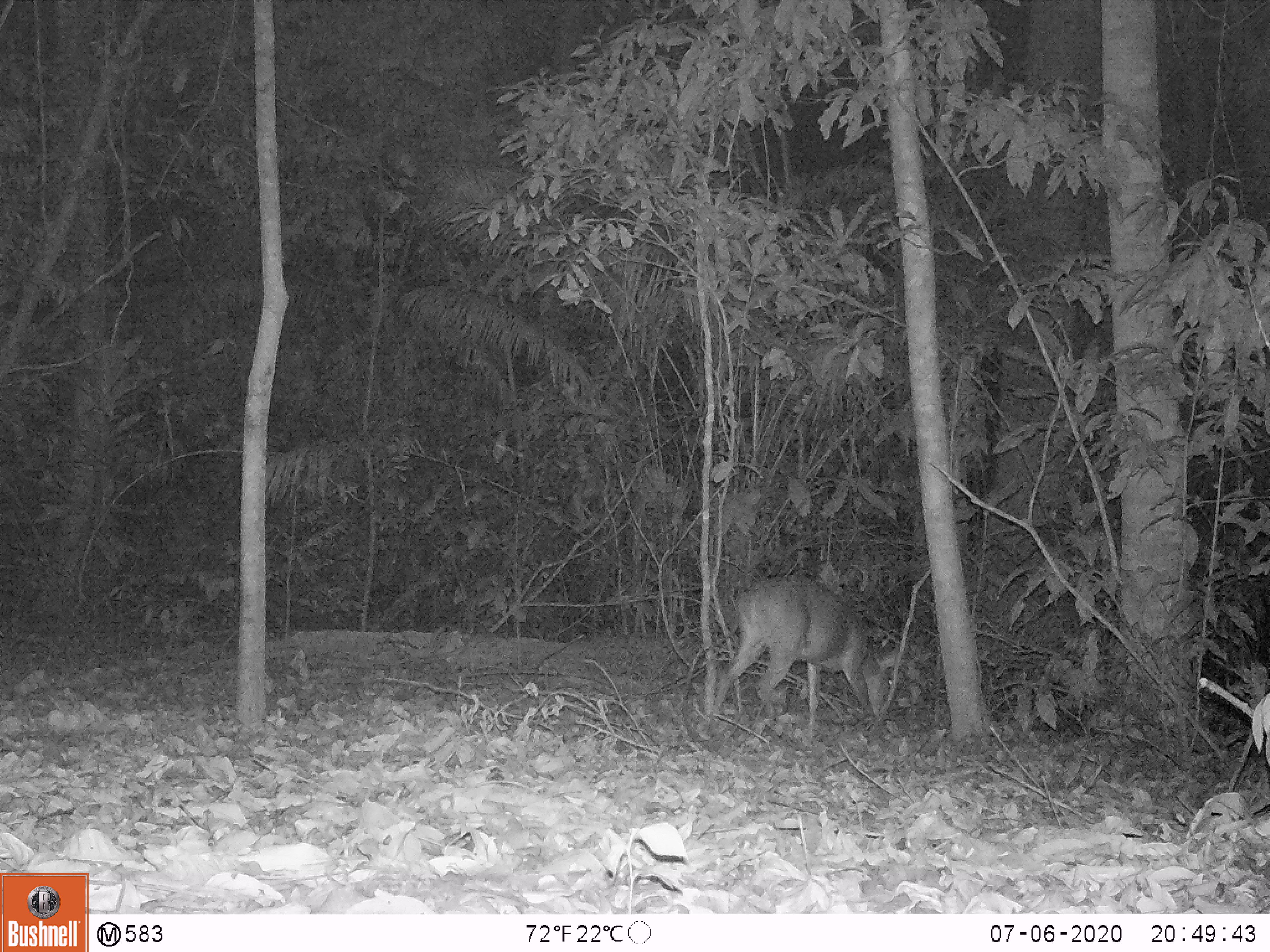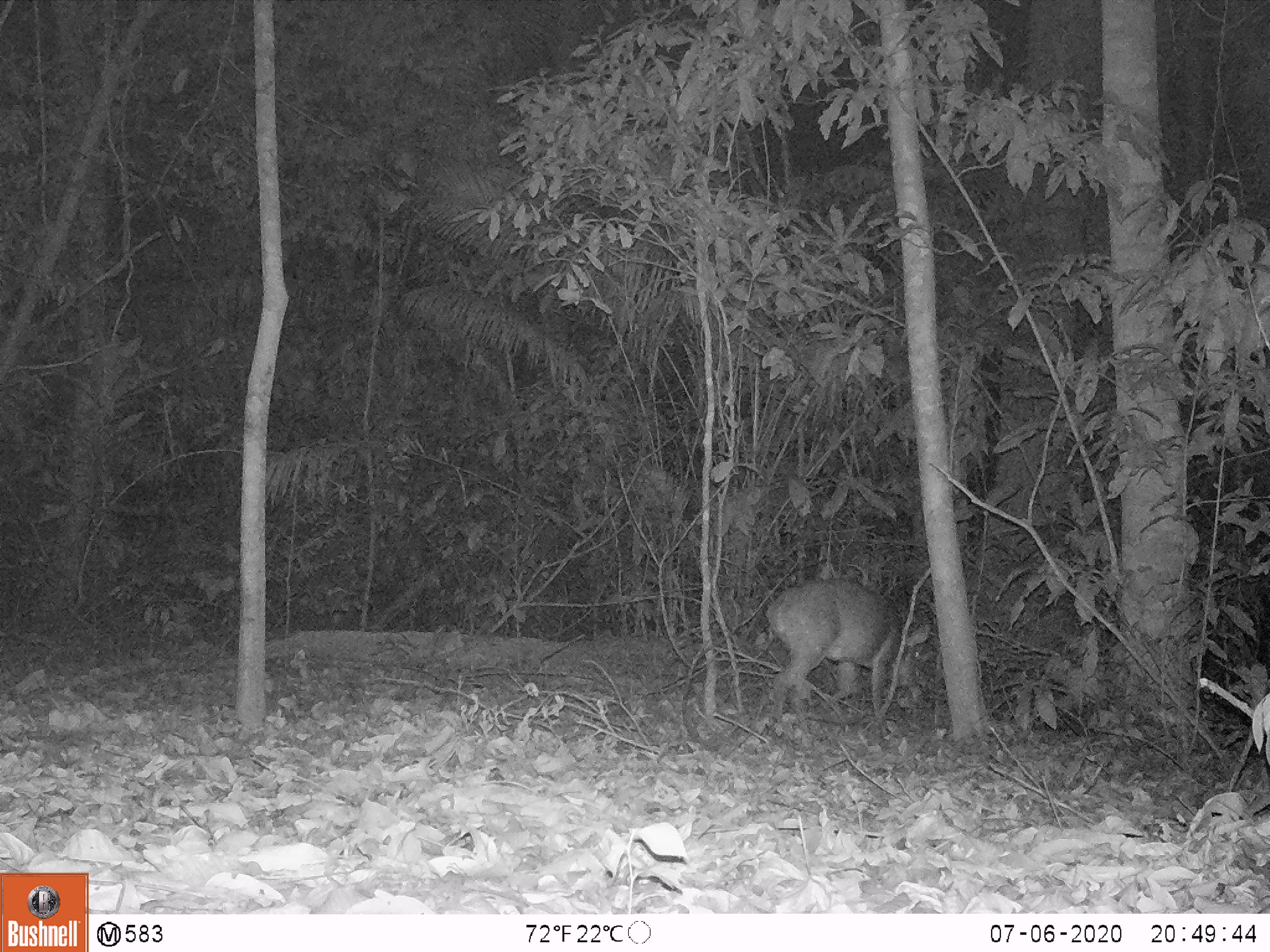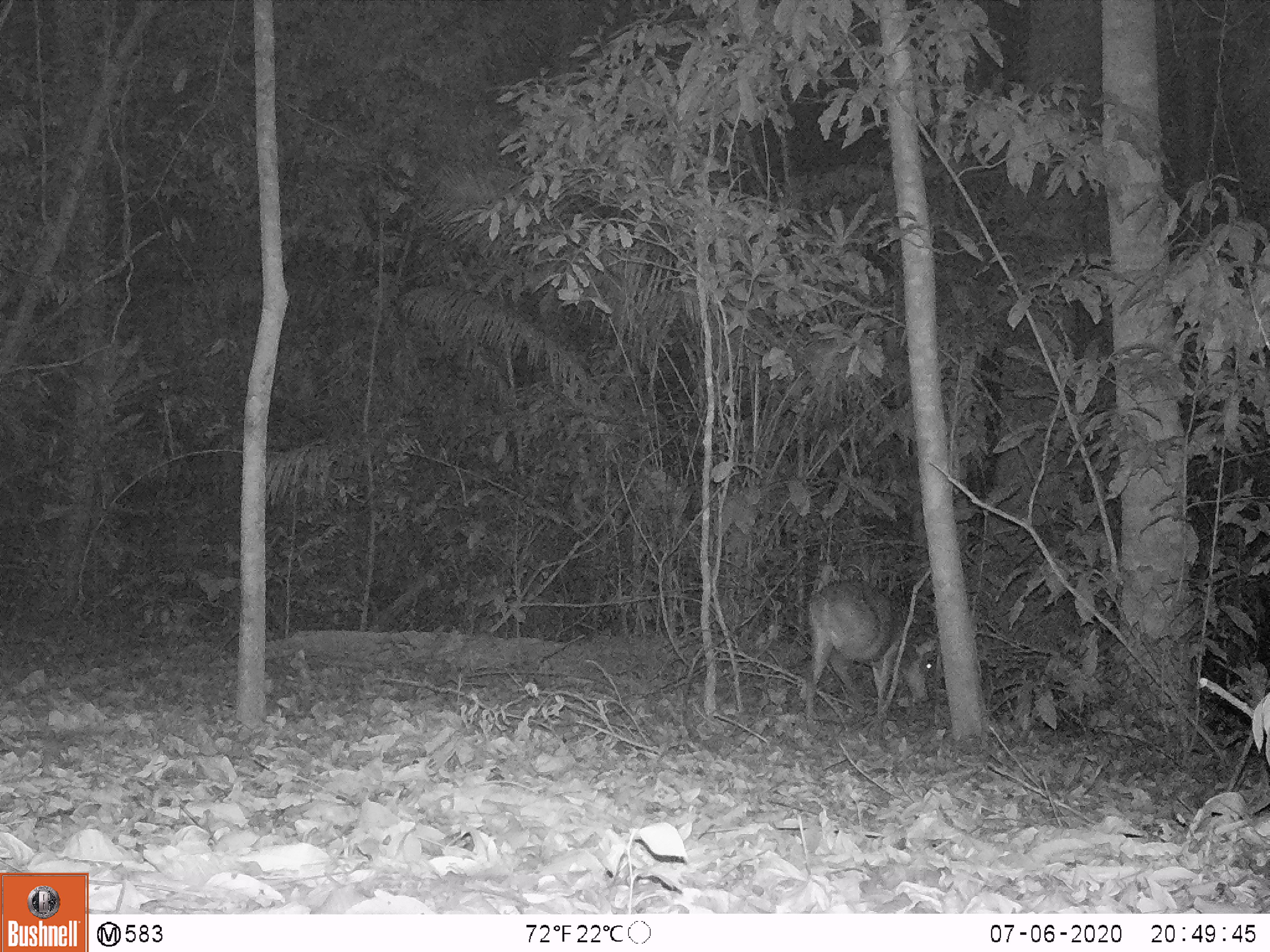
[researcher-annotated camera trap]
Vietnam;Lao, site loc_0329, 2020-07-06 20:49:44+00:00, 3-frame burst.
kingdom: Animalia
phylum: Chordata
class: Mammalia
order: Artiodactyla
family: Cervidae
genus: Muntiacus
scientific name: Muntiacus vuquangensis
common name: large-antlered muntjac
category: large antlered muntjac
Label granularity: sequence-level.